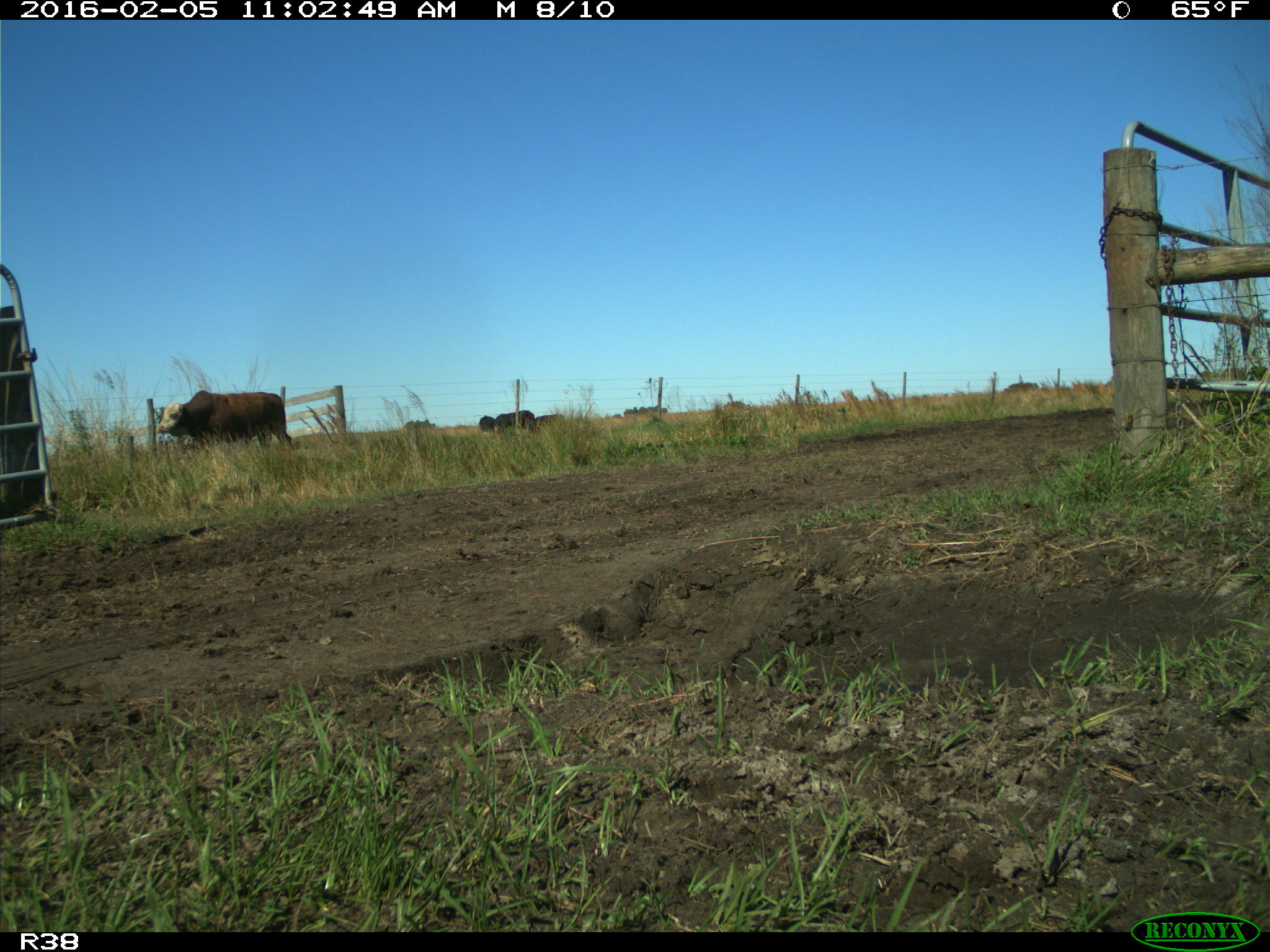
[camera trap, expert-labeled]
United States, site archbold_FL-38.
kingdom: Animalia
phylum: Chordata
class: Mammalia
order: Artiodactyla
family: Bovidae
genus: Bos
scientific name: Bos taurus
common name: domestic cow